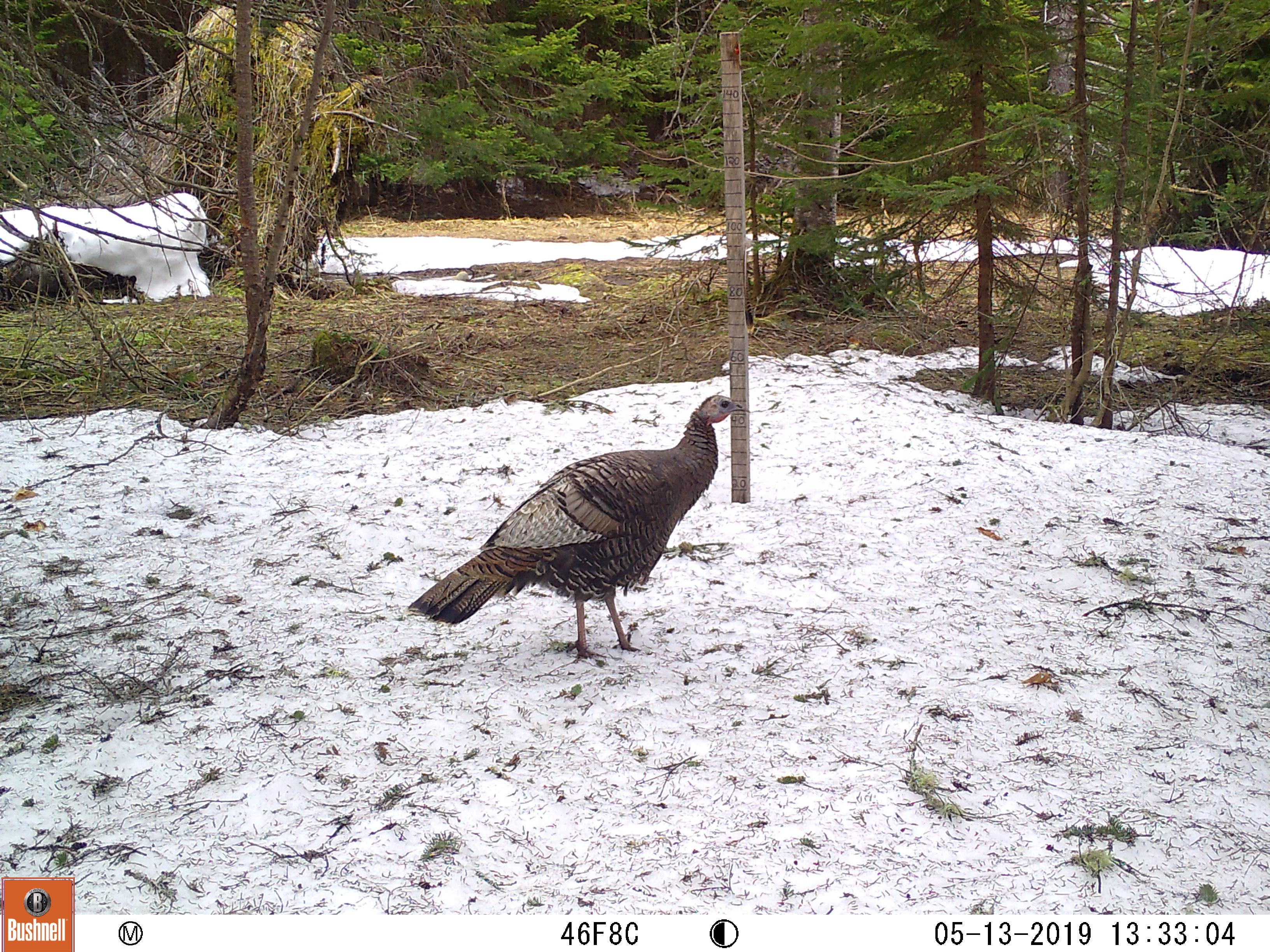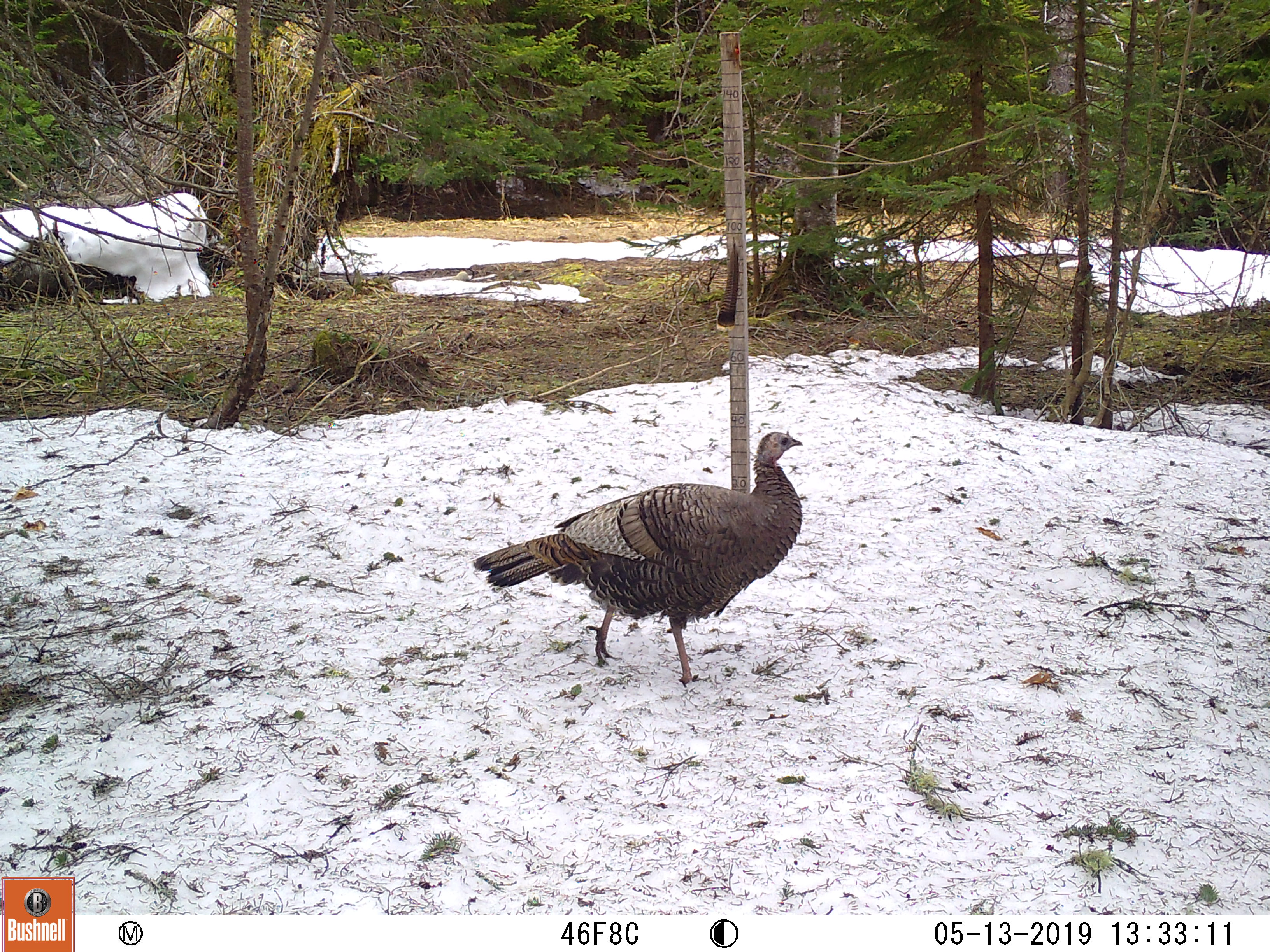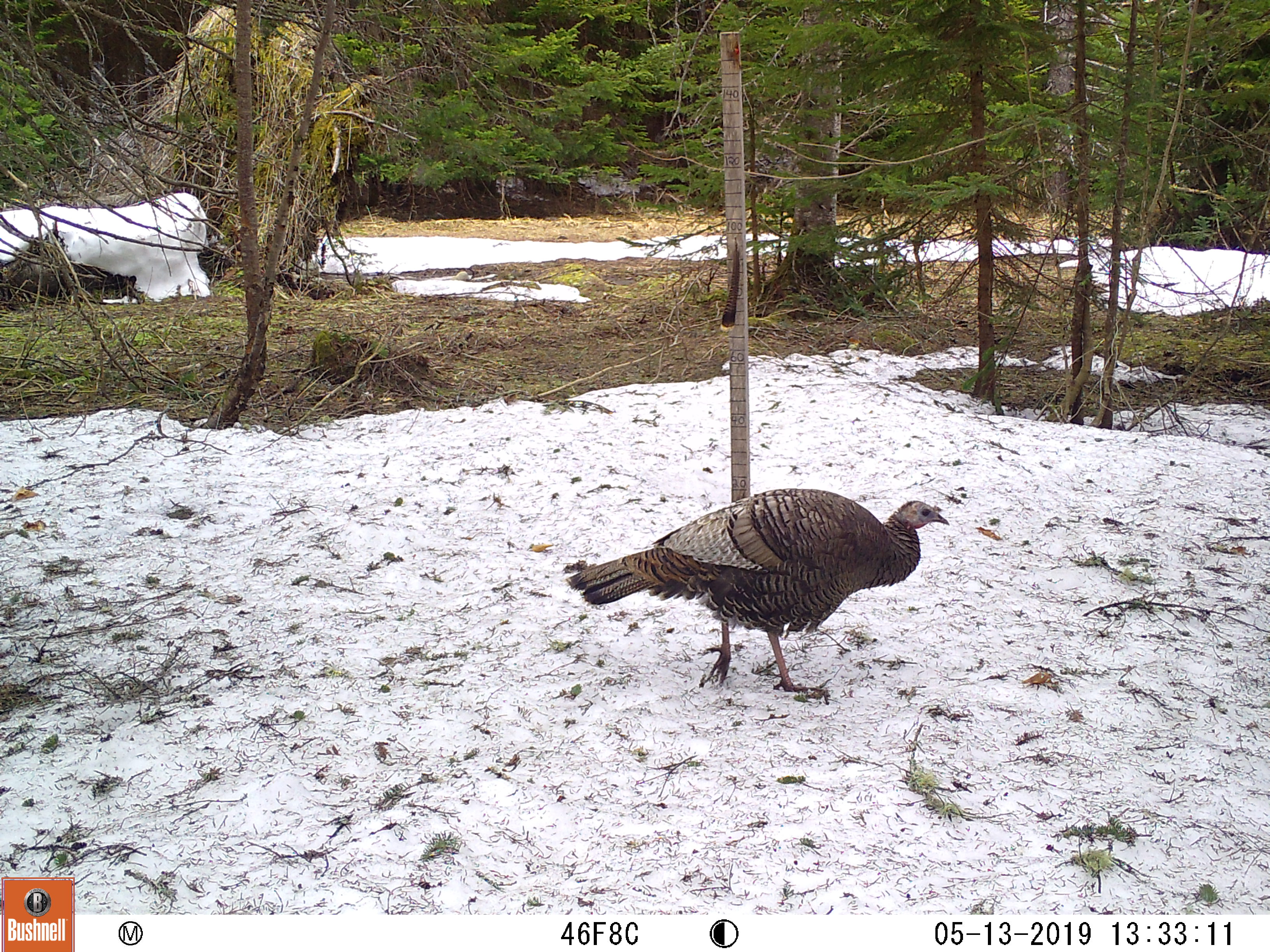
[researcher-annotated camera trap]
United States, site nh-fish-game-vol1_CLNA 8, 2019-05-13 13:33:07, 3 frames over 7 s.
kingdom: Animalia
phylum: Chordata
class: Aves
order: Galliformes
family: Phasianidae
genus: Meleagris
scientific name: Meleagris gallopavo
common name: wild turkey